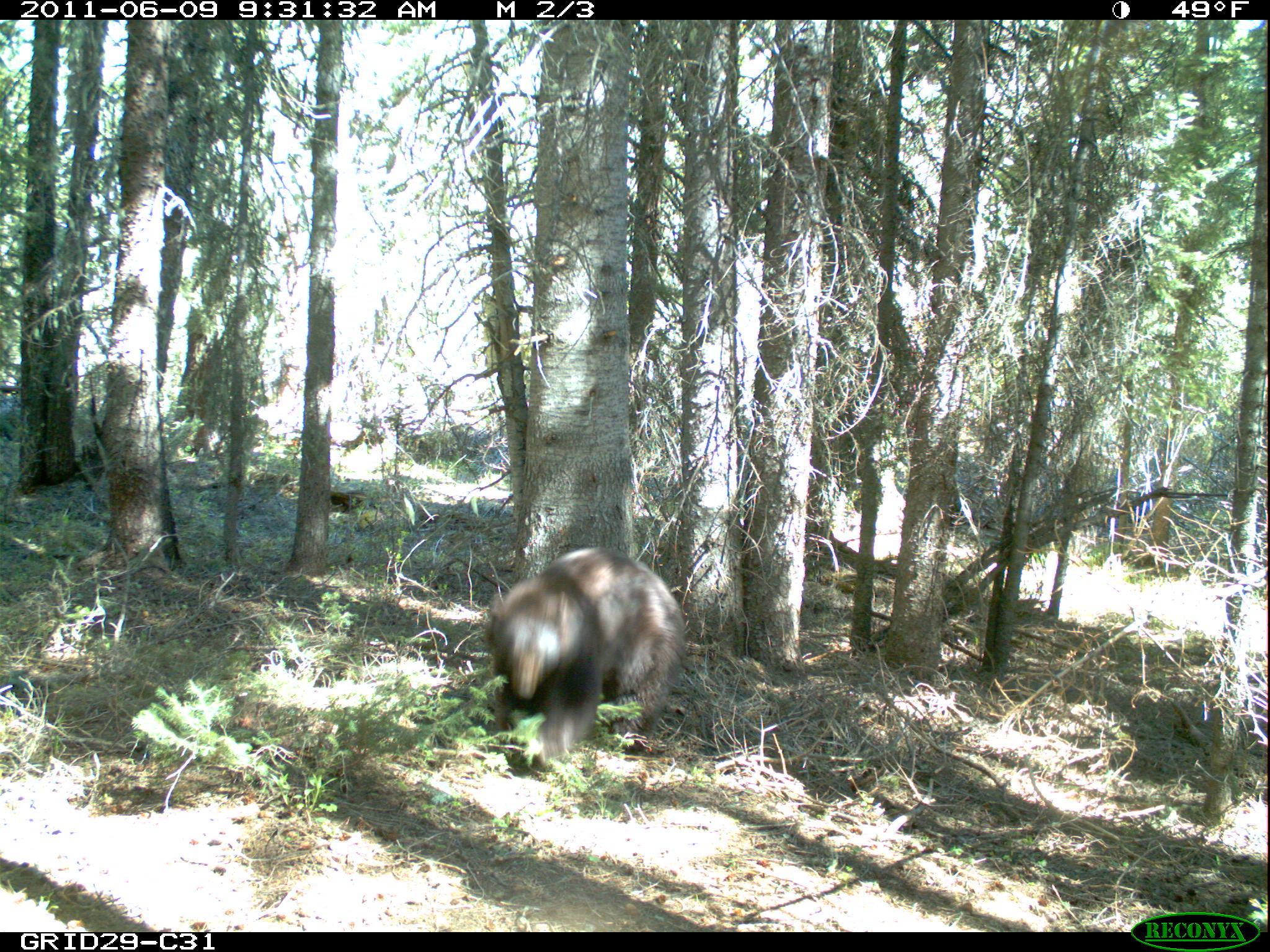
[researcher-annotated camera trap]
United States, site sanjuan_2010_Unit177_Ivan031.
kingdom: Animalia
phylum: Chordata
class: Mammalia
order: Carnivora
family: Ursidae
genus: Ursus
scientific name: Ursus americanus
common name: american black bear